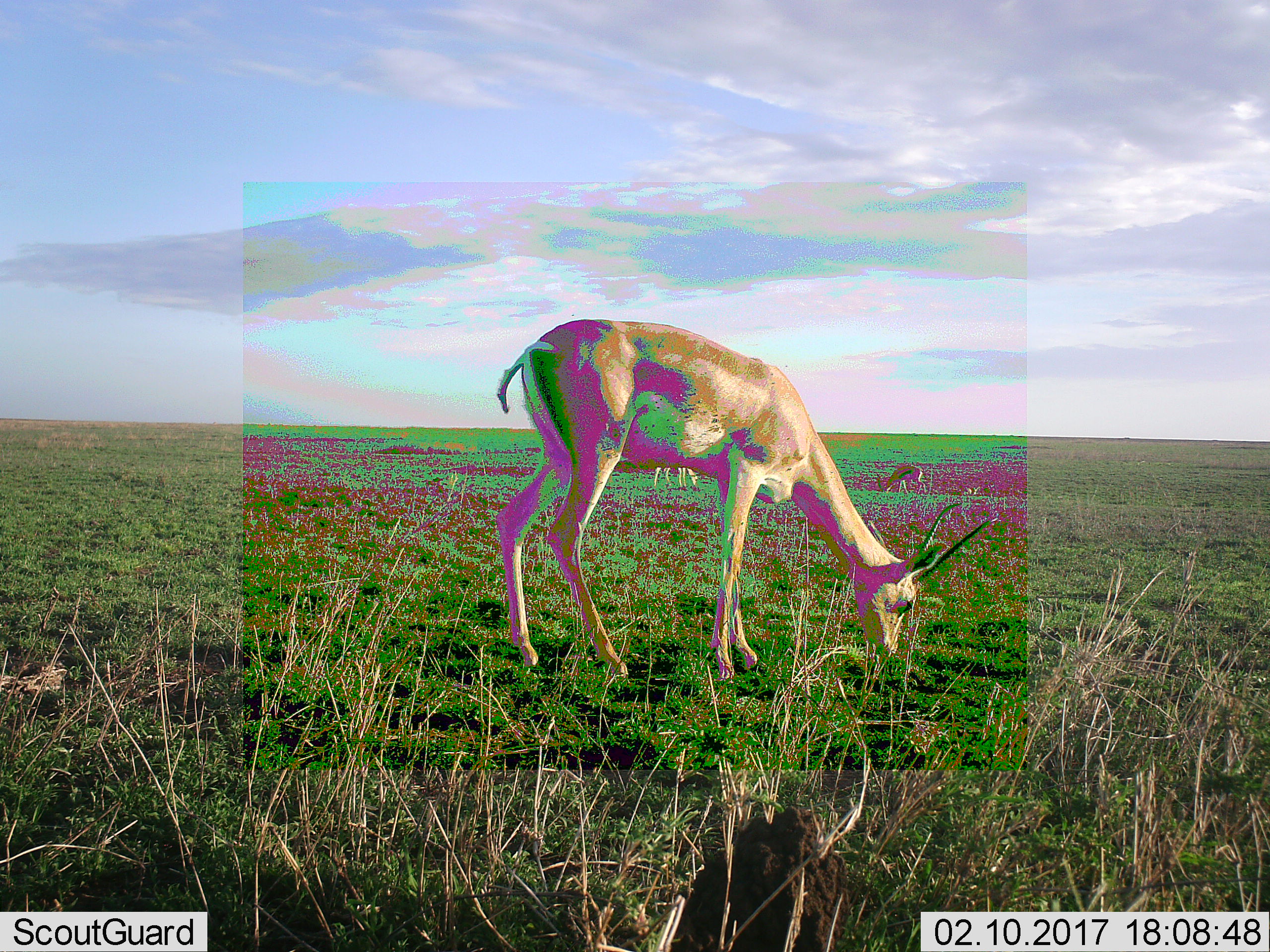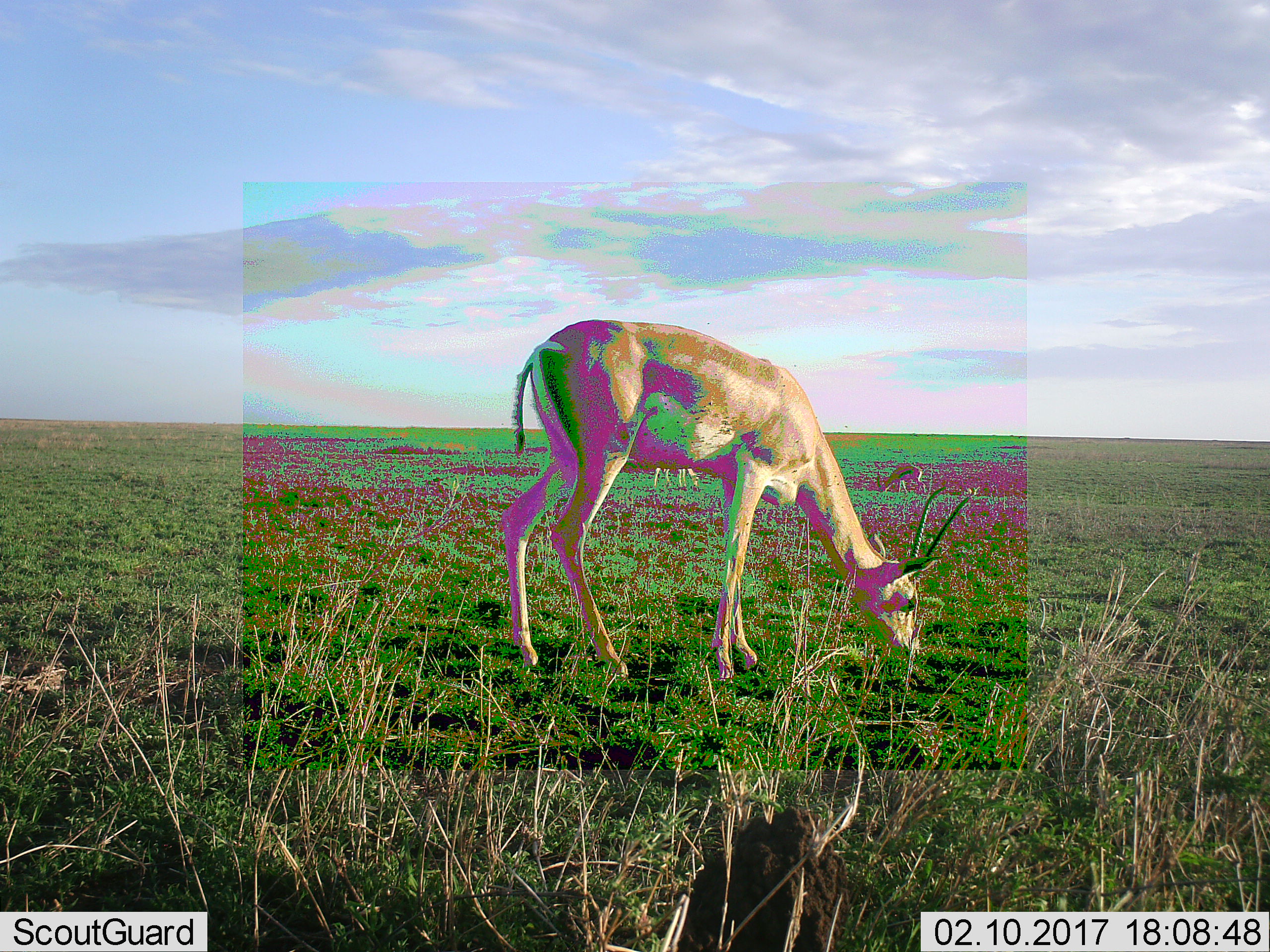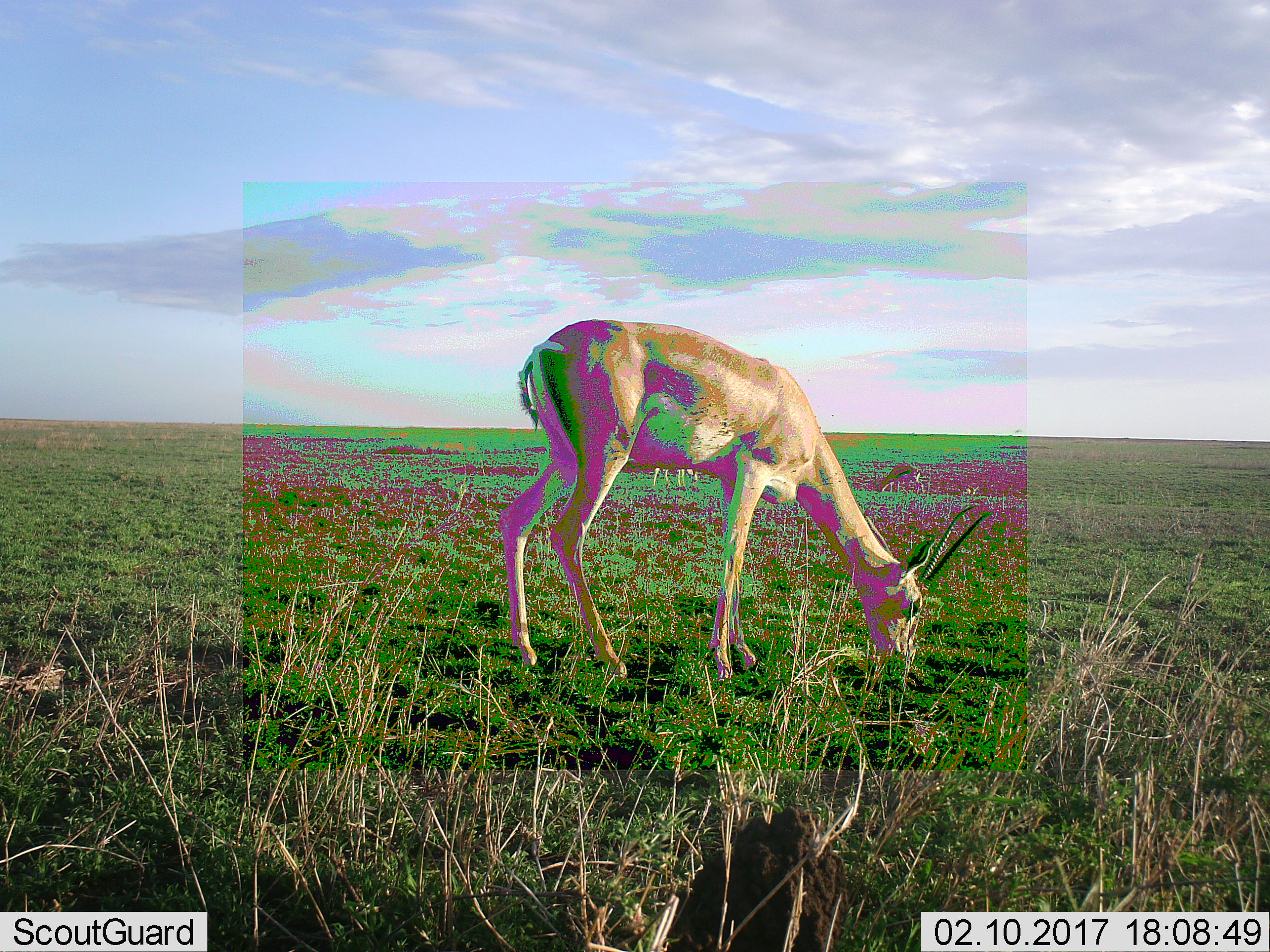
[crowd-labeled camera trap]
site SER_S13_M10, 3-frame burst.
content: unidentified animal